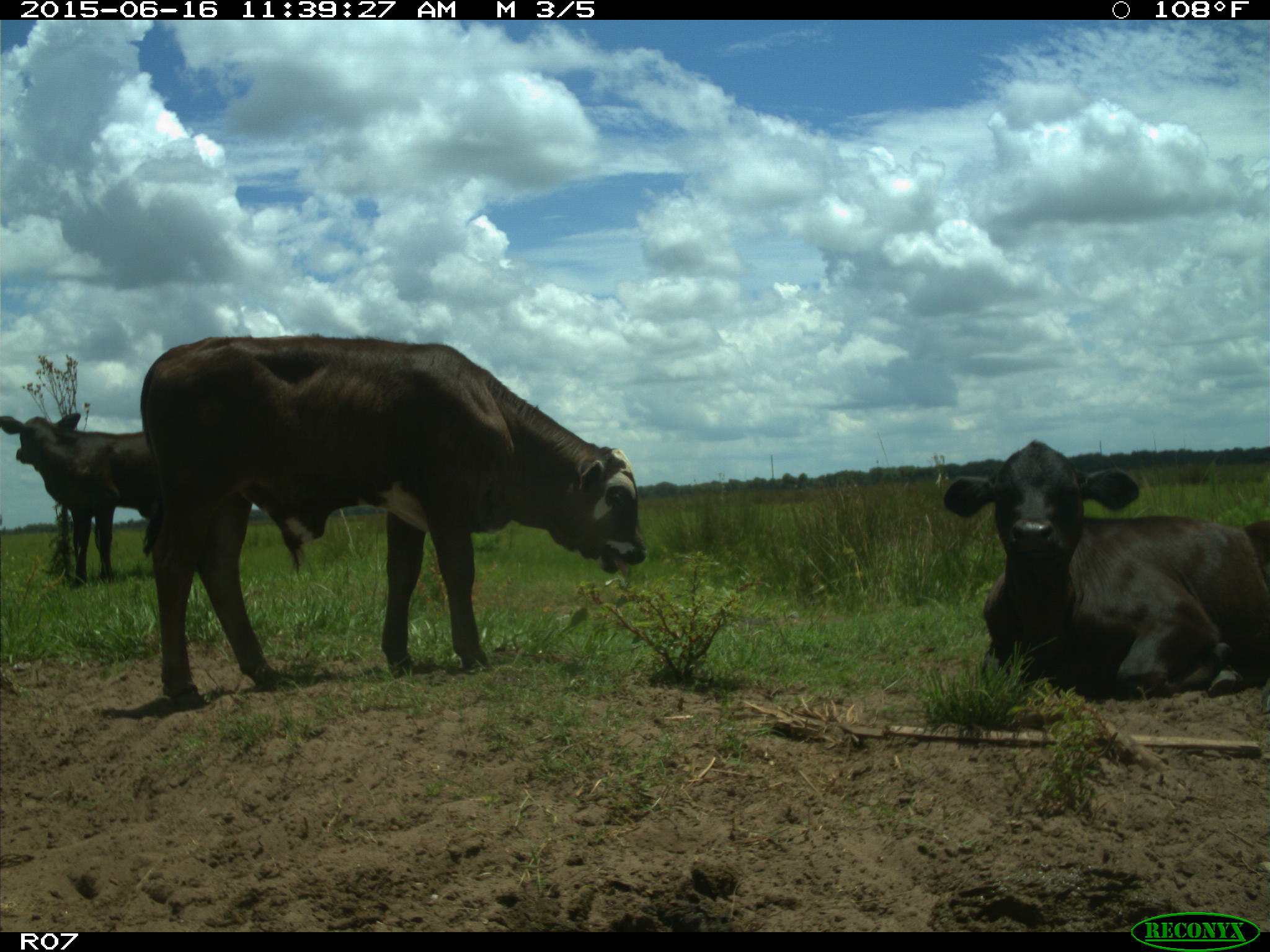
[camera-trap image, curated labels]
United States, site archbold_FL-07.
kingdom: Animalia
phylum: Chordata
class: Mammalia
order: Artiodactyla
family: Bovidae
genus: Bos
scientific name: Bos taurus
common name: domestic cow